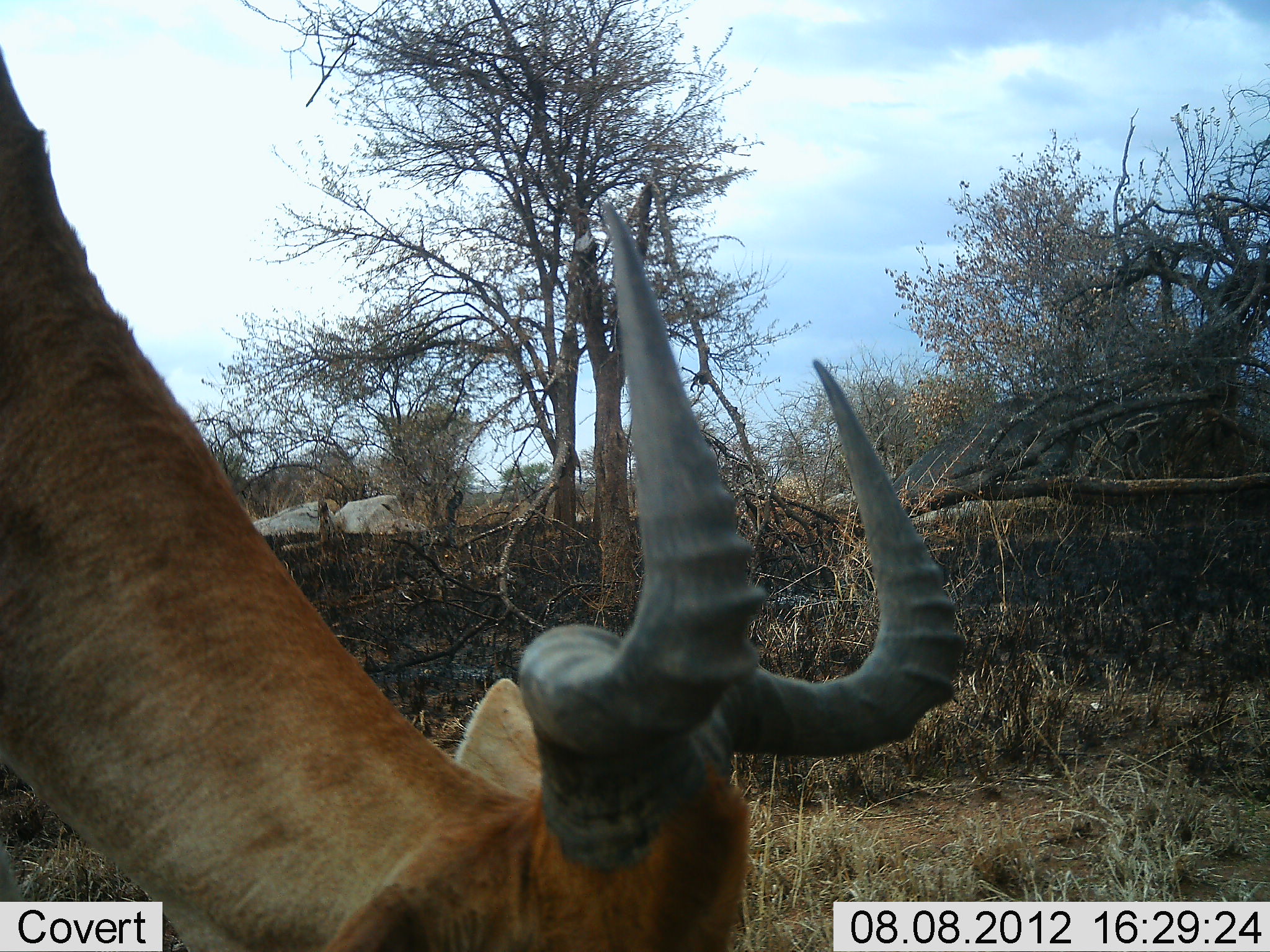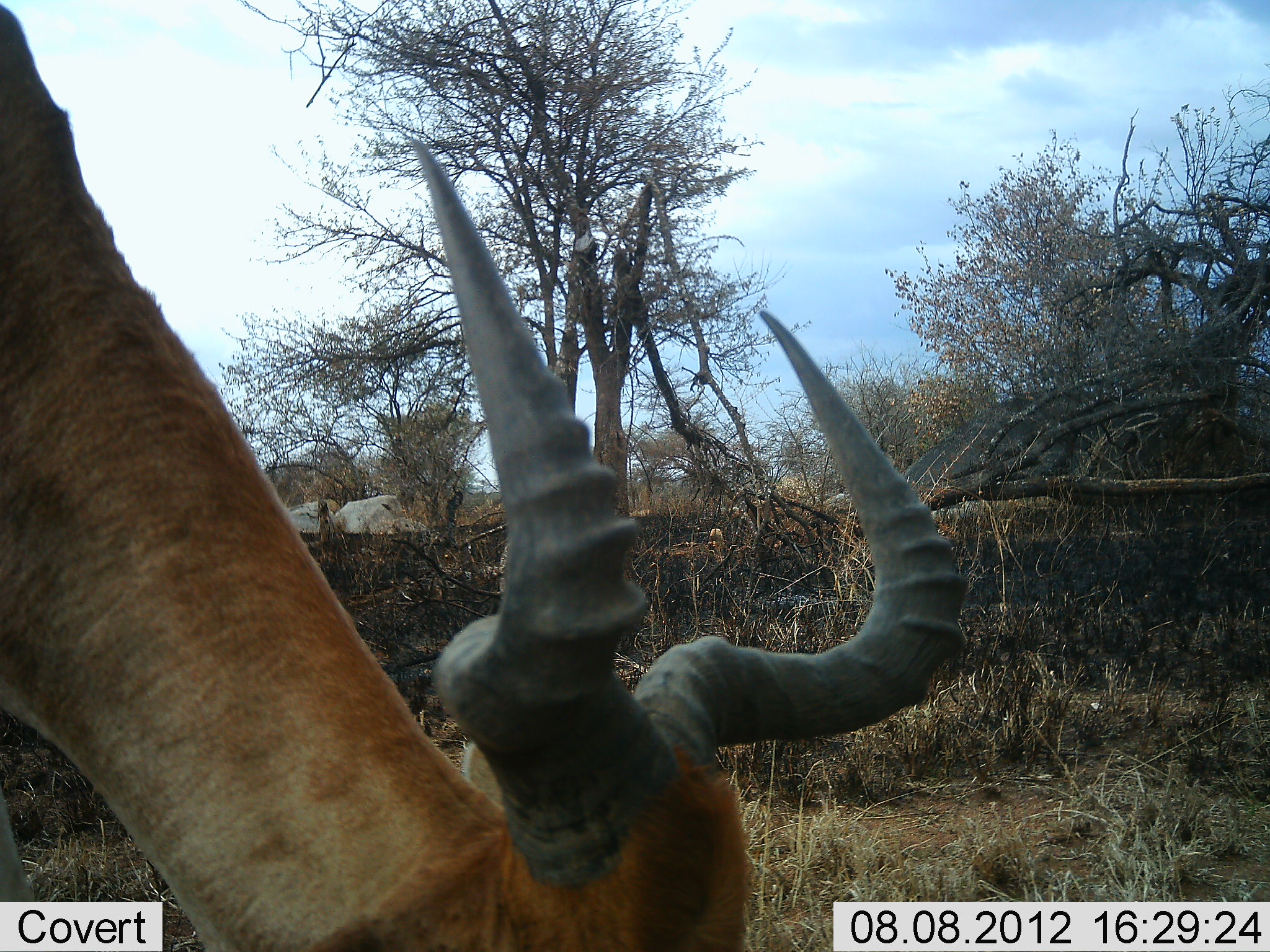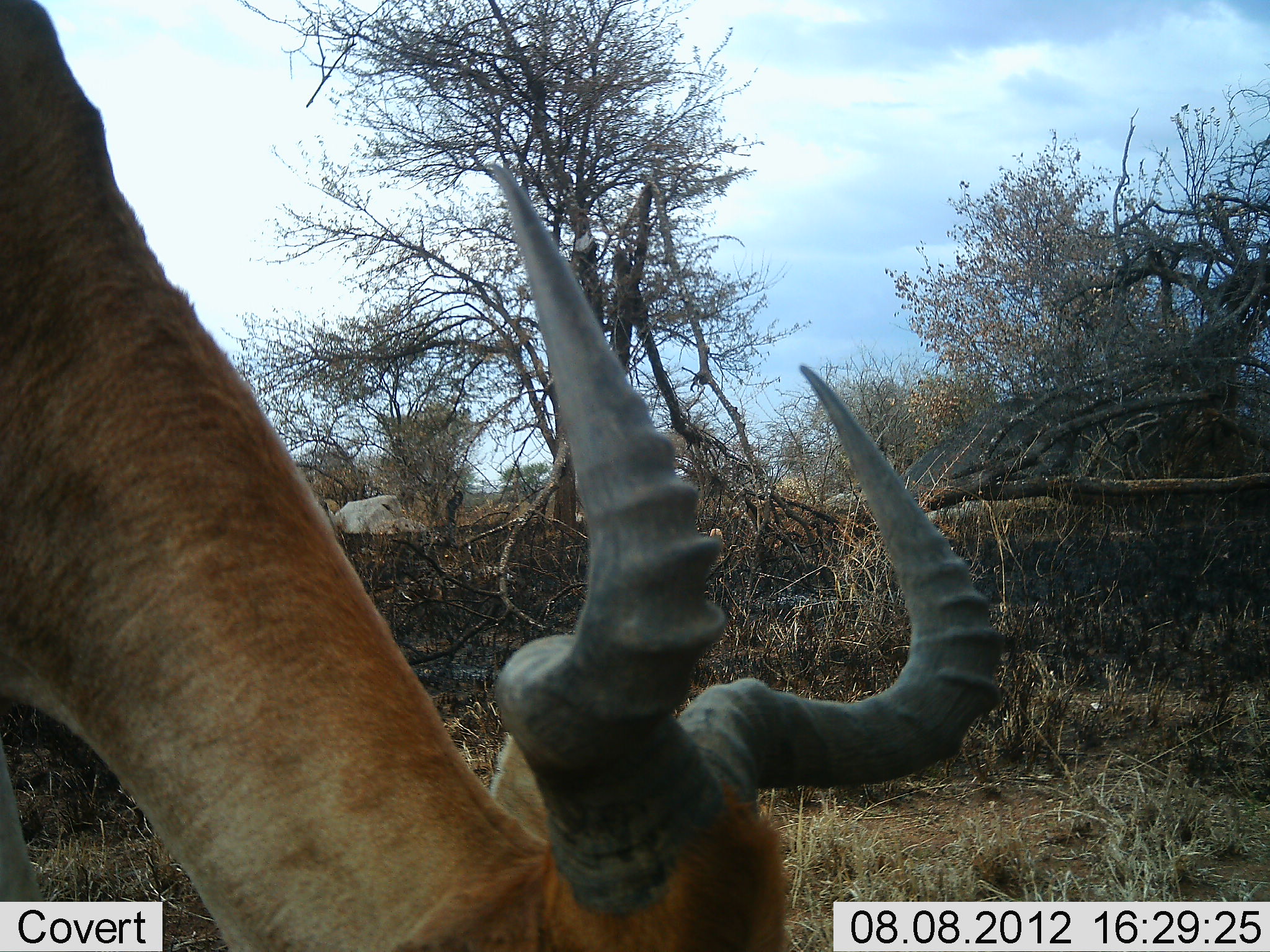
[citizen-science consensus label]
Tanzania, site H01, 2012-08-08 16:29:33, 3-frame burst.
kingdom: Animalia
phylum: Chordata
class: Mammalia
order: Artiodactyla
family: Bovidae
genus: Alcelaphus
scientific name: Alcelaphus buselaphus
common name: hartebeest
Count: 1.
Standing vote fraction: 10%.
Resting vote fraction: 0%.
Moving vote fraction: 0%.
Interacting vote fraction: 0%.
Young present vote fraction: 0%.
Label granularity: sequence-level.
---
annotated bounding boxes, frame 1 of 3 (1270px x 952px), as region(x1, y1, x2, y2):
animal: region(0, 45, 972, 951)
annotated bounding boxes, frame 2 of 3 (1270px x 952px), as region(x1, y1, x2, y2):
animal: region(0, 1, 966, 951)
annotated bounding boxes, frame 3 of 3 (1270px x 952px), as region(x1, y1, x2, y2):
animal: region(1, 0, 1002, 952)